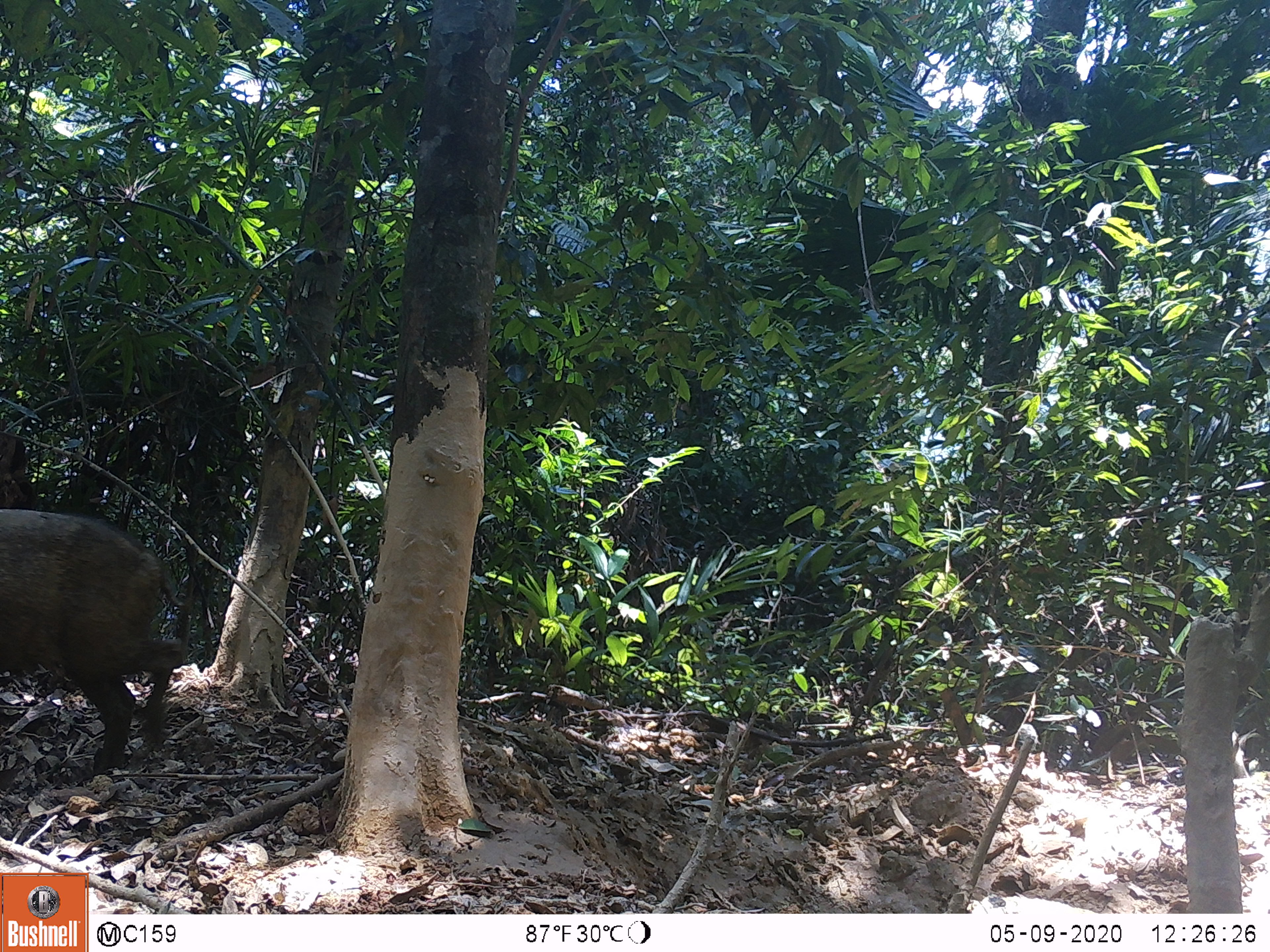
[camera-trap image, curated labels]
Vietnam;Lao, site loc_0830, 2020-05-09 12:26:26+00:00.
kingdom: Animalia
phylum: Chordata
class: Mammalia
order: Artiodactyla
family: Suidae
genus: Sus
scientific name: Sus scrofa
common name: eurasian wild pig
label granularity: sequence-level